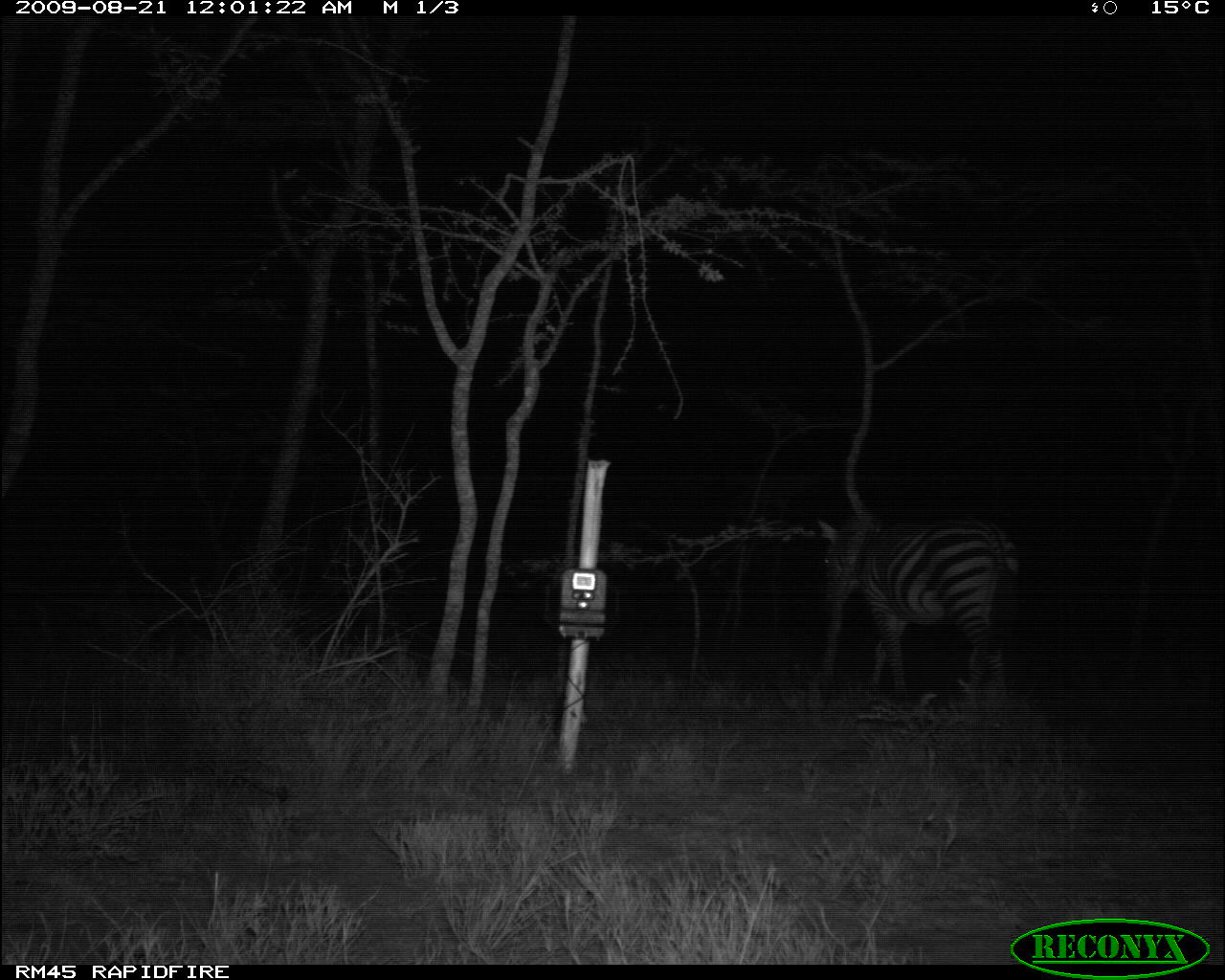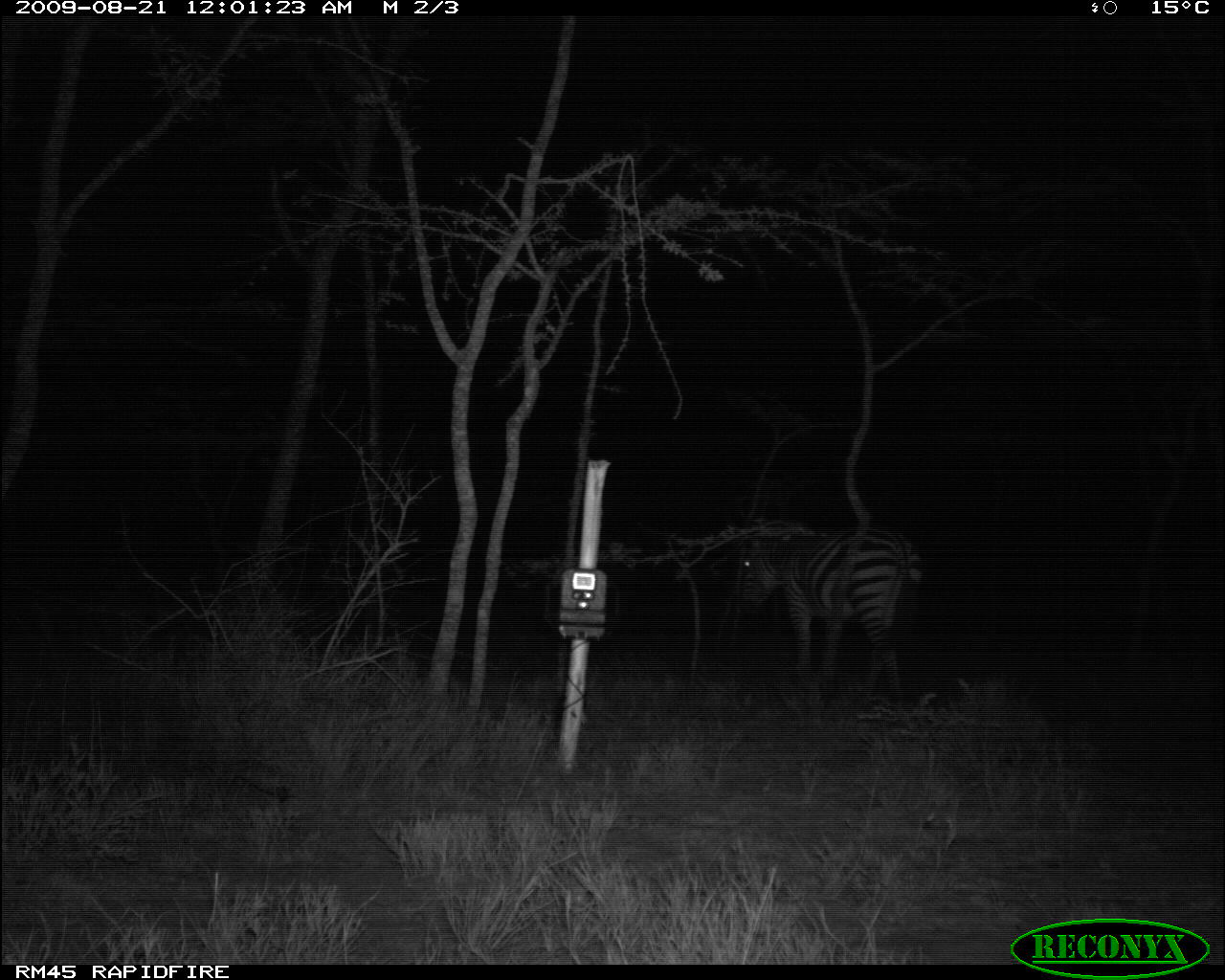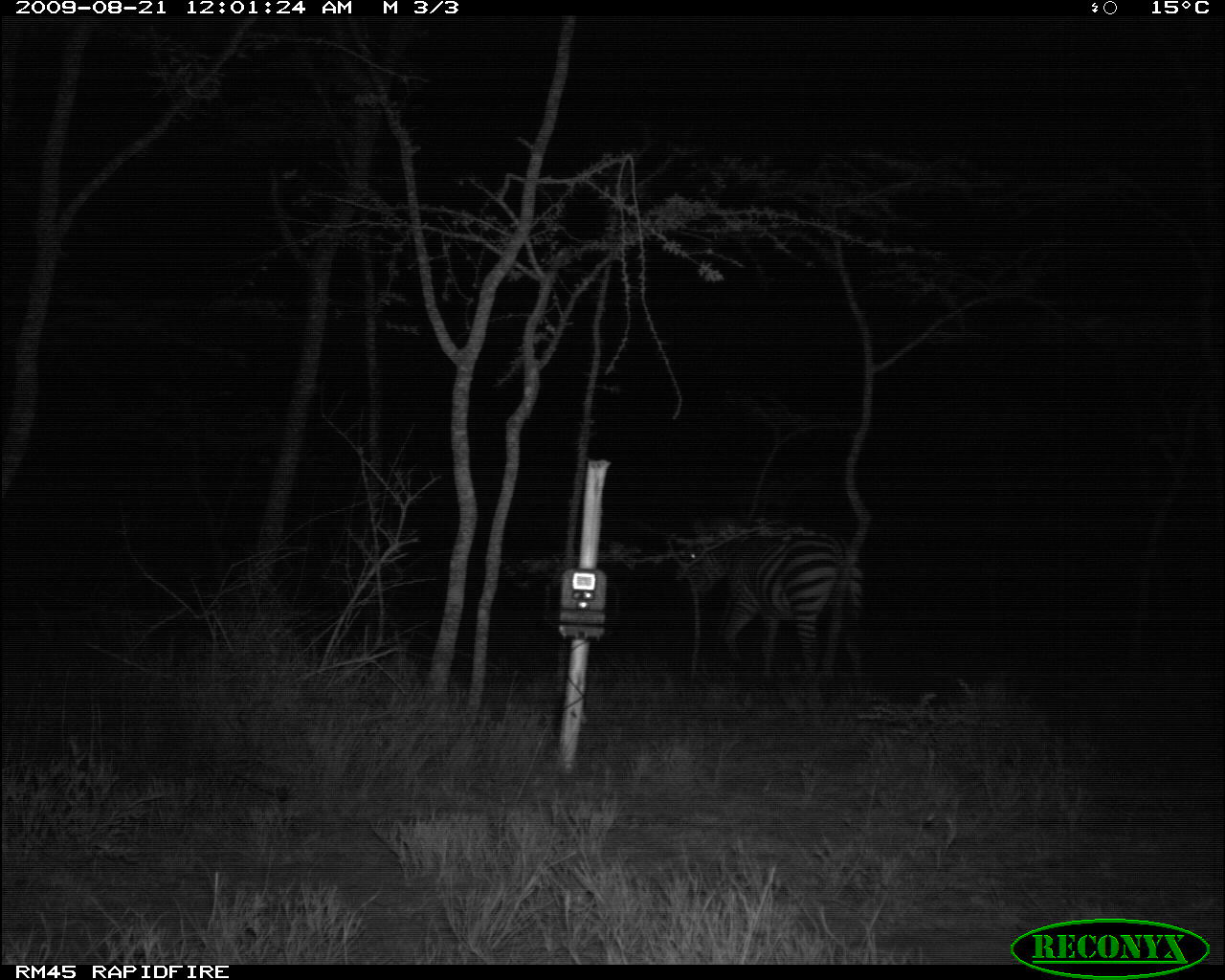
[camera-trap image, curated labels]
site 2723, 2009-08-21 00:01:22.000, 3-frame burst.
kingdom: Animalia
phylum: Chordata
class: Mammalia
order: Perissodactyla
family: Equidae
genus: Equus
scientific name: Equus quagga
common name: plains zebra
Equus quagga (plains zebra), count 1.